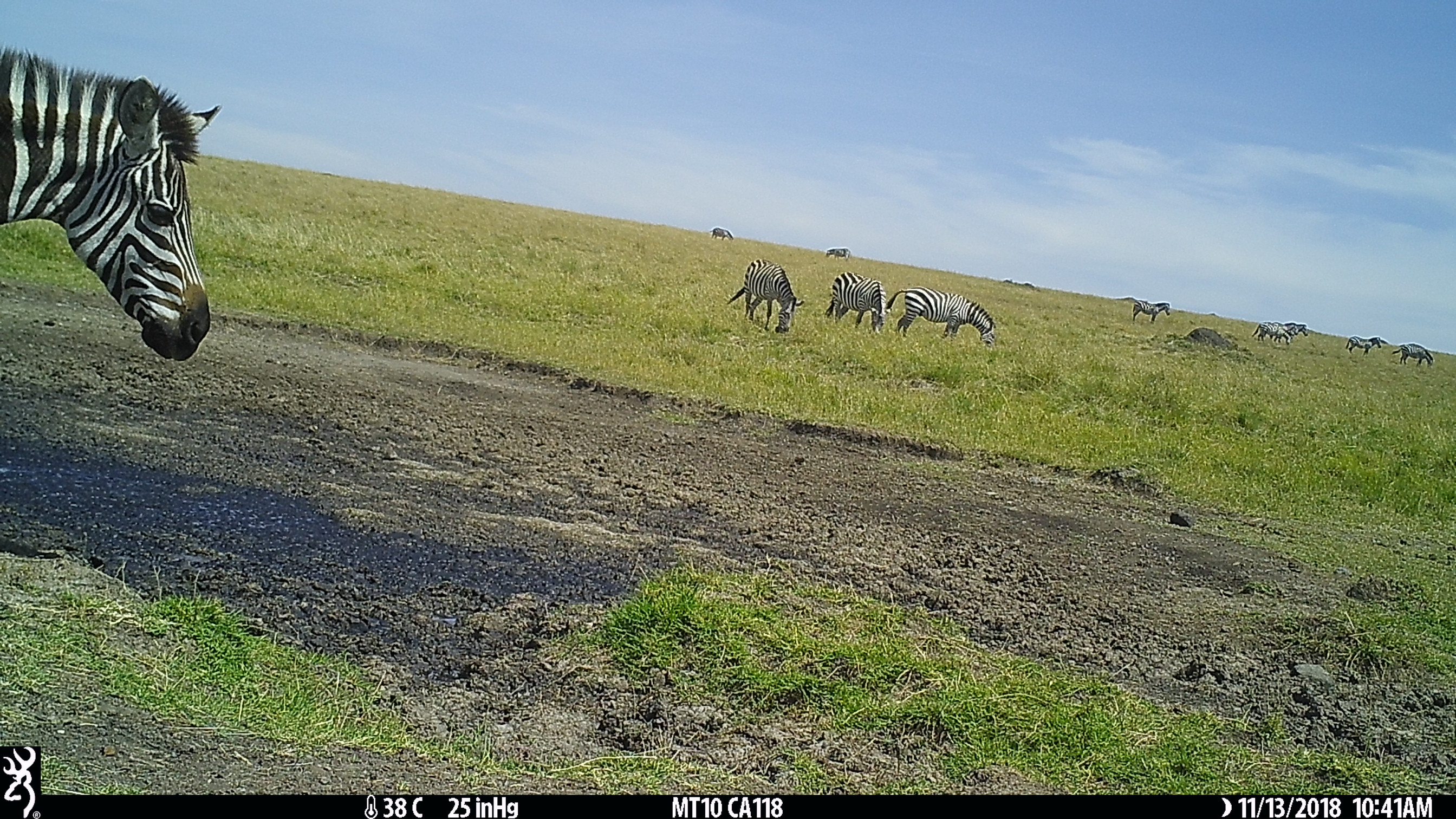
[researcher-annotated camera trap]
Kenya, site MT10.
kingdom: Animalia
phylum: Chordata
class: Mammalia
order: Perissodactyla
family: Equidae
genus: Equus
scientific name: Equus quagga burchellii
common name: burchell's zebra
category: zebra